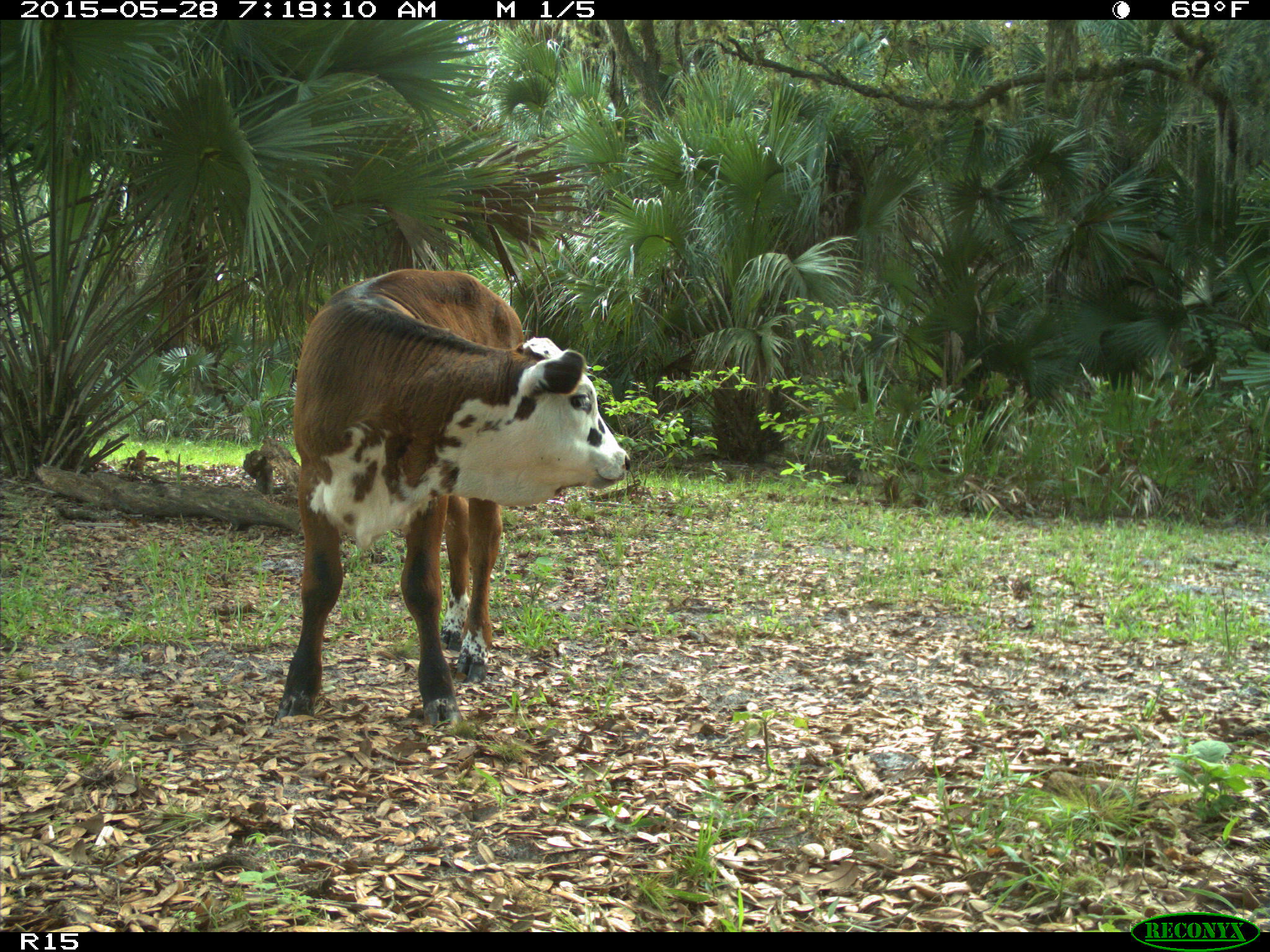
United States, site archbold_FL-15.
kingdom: Animalia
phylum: Chordata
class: Mammalia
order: Artiodactyla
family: Bovidae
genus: Bos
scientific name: Bos taurus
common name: domestic cow